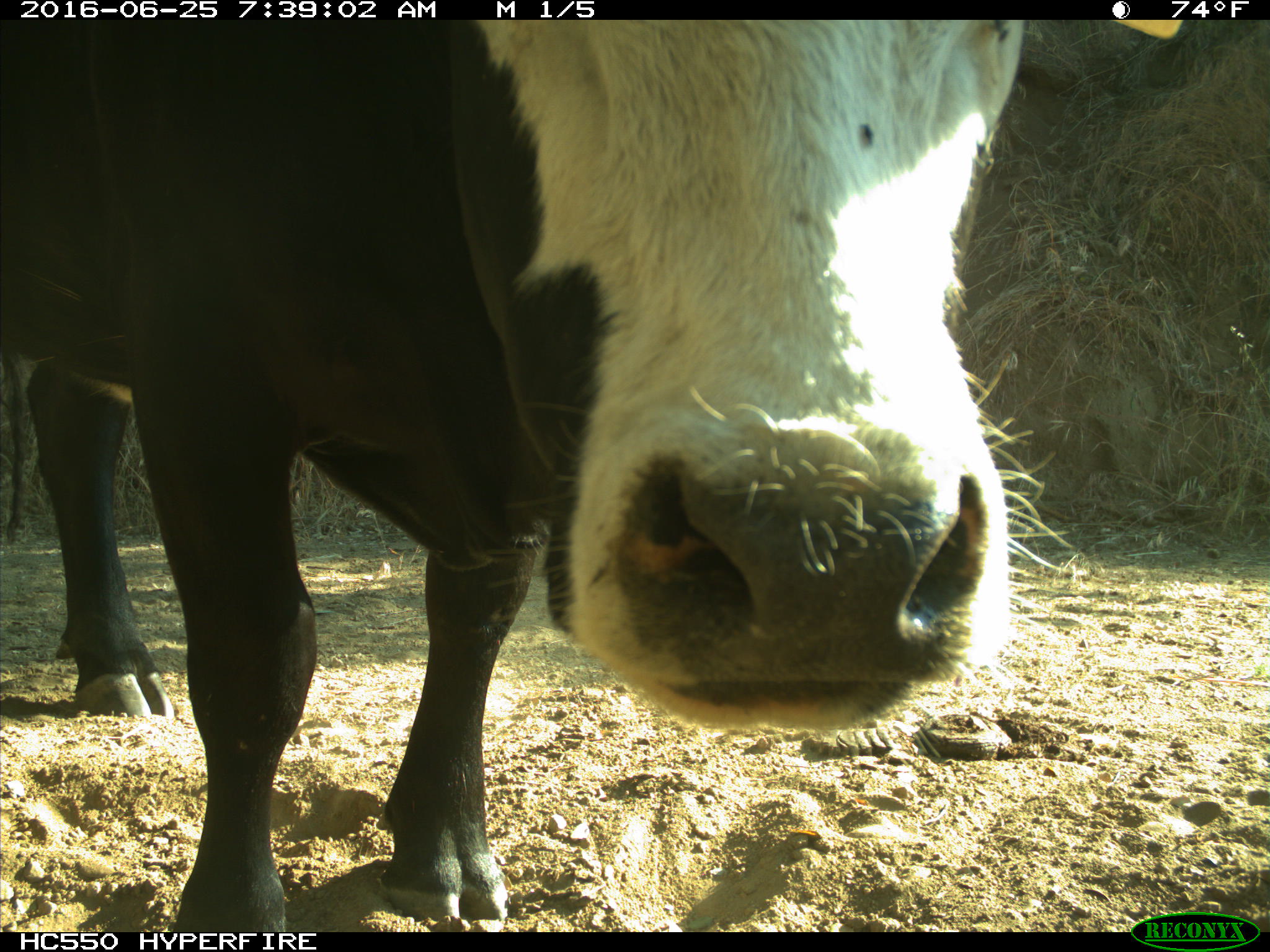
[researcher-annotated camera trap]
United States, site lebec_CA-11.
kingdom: Animalia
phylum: Chordata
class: Mammalia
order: Artiodactyla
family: Bovidae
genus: Bos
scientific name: Bos taurus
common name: domestic cow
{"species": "Bos taurus (domestic cow)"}